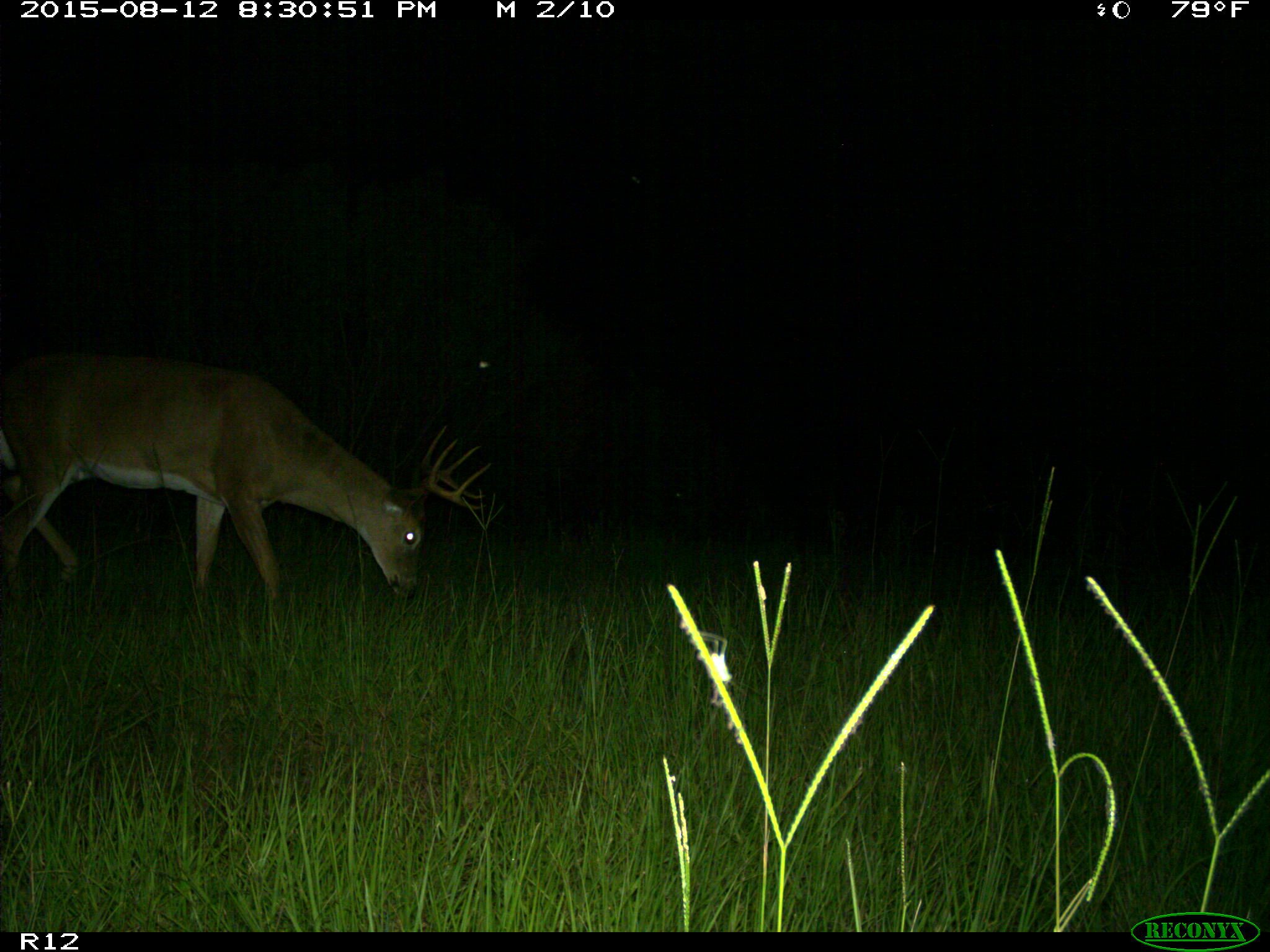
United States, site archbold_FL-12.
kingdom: Animalia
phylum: Chordata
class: Mammalia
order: Artiodactyla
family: Cervidae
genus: Odocoileus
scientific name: Odocoileus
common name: deer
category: unidentified deer